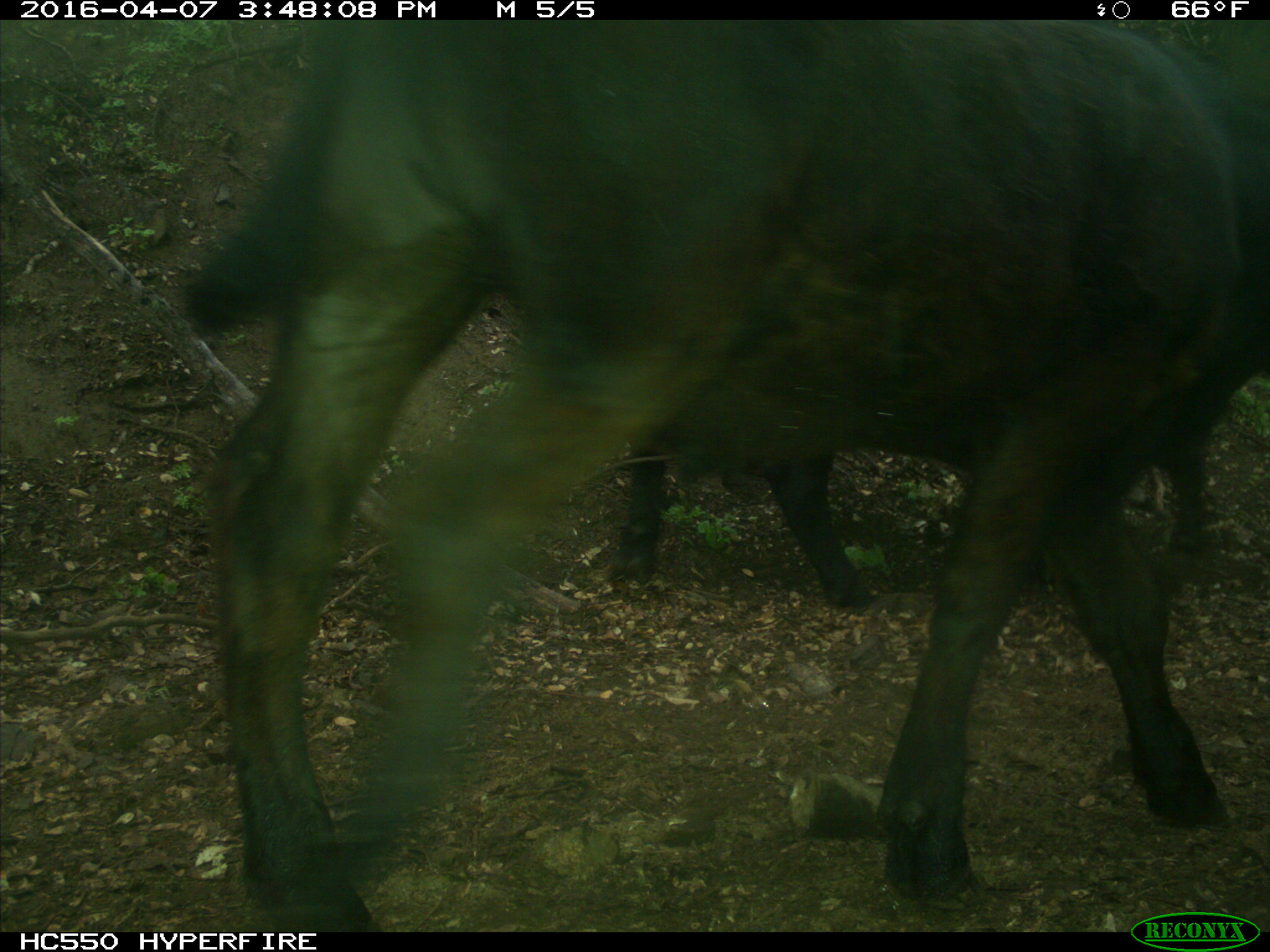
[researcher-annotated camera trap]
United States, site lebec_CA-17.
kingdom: Animalia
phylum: Chordata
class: Mammalia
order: Artiodactyla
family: Bovidae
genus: Bos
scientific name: Bos taurus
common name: domestic cow